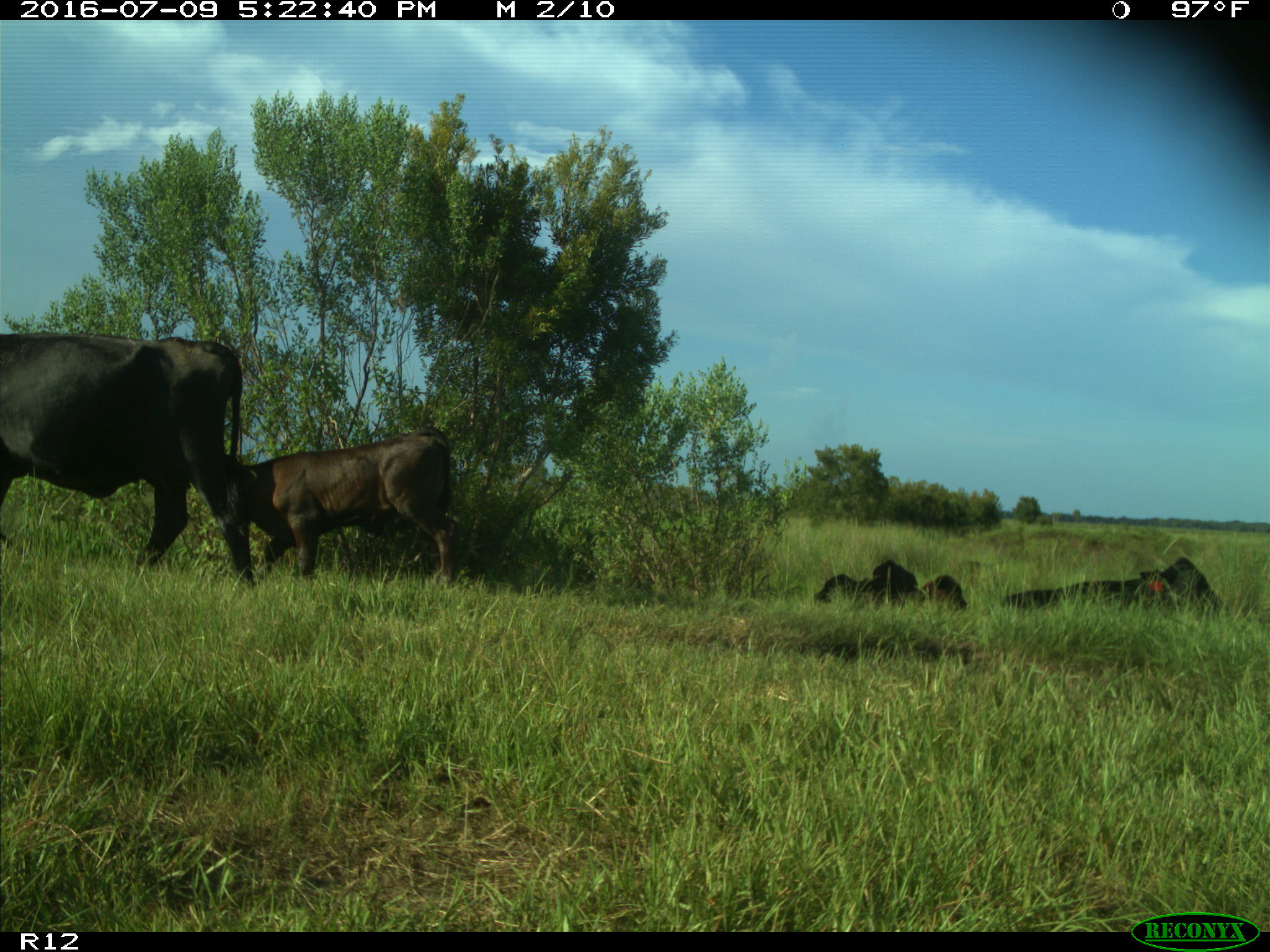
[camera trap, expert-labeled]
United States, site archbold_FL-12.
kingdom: Animalia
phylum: Chordata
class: Mammalia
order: Artiodactyla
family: Bovidae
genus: Bos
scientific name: Bos taurus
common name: domestic cow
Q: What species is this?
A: Bos taurus (domestic cow).